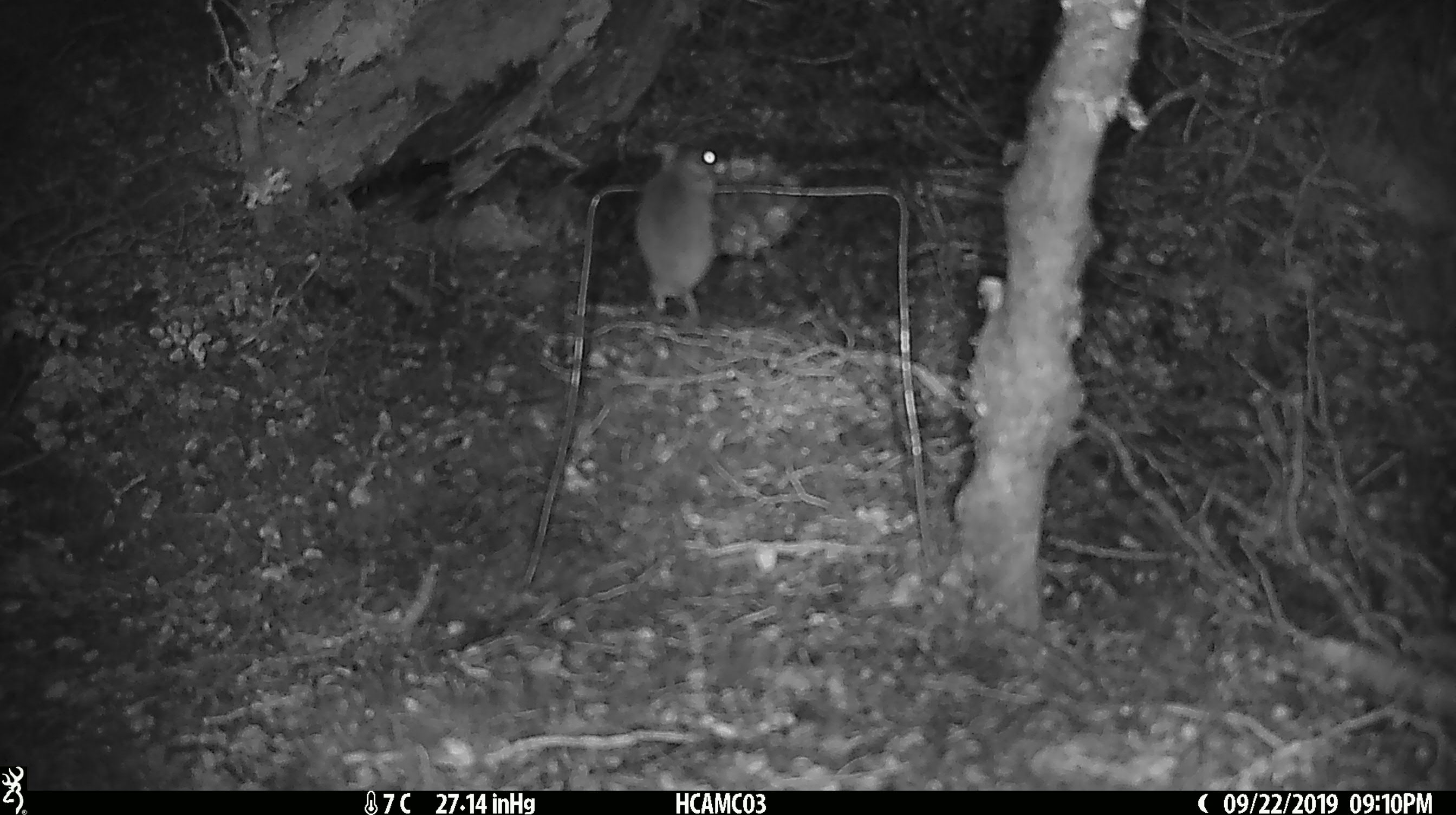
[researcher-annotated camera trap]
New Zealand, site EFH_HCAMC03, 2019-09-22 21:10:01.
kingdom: Animalia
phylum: Chordata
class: Mammalia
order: Rodentia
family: Muridae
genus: Mus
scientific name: Mus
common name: mouse